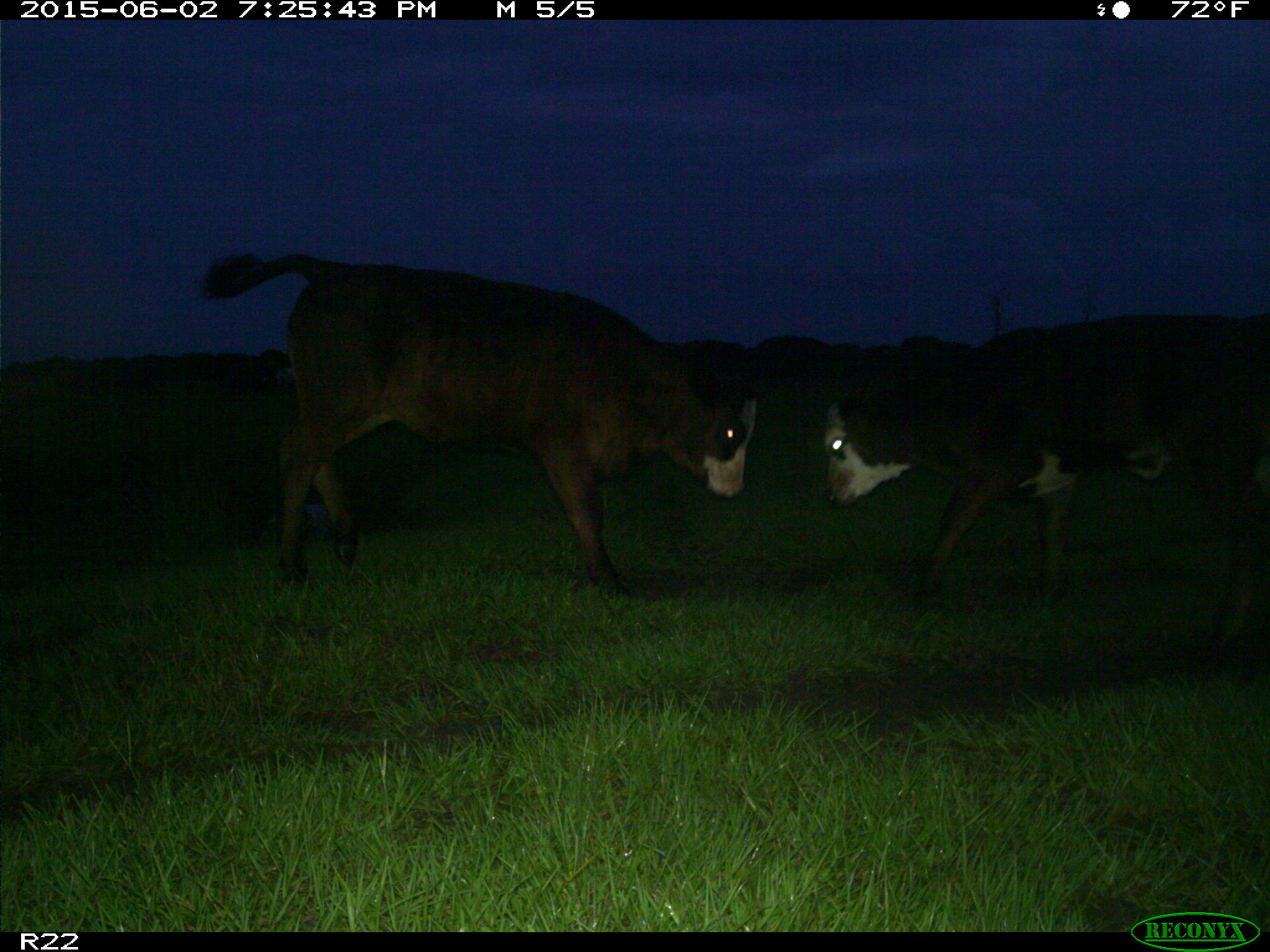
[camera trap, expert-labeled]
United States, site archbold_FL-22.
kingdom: Animalia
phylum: Chordata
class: Mammalia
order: Artiodactyla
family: Bovidae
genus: Bos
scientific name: Bos taurus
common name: domestic cow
Bos taurus (domestic cow).